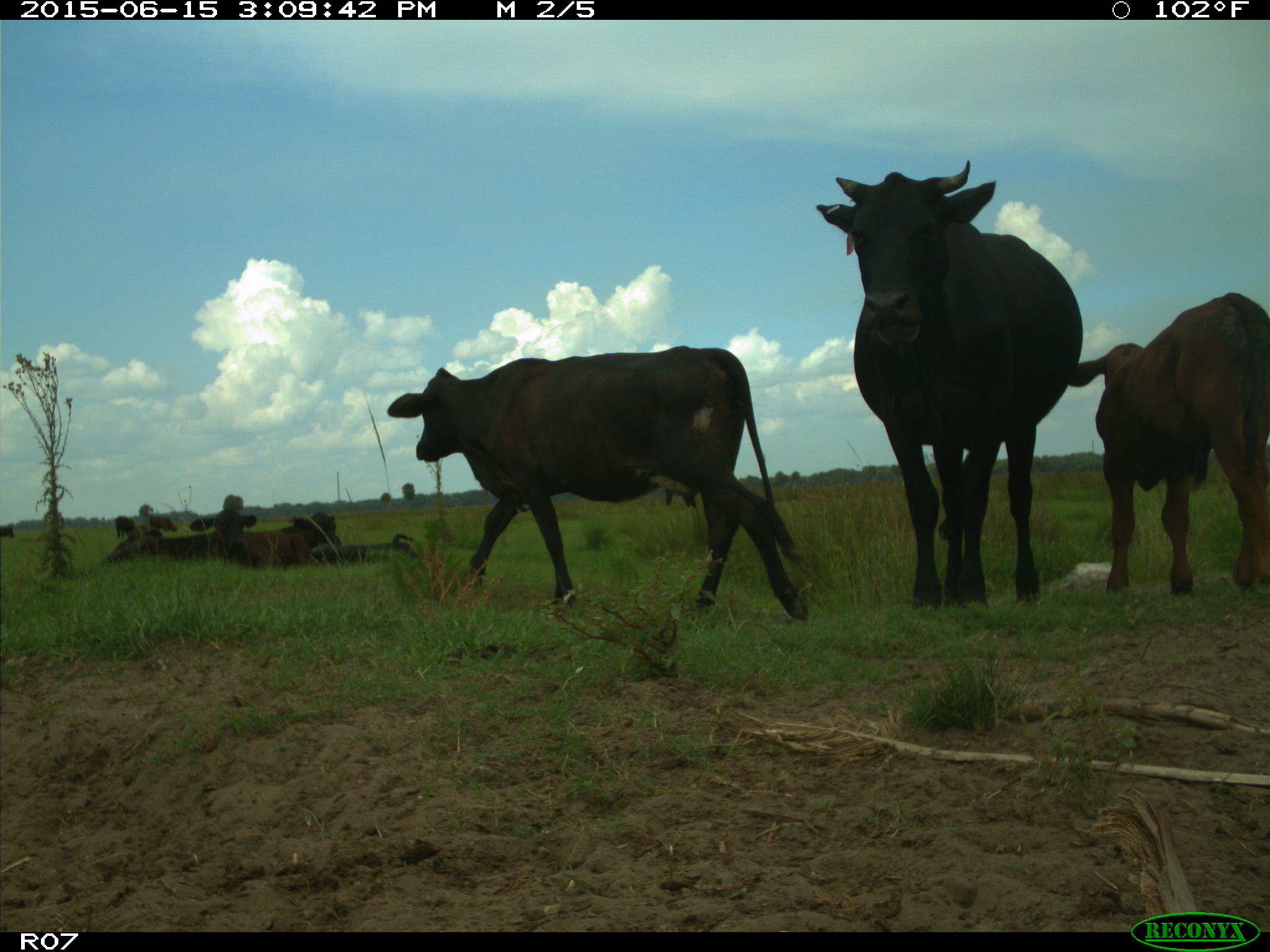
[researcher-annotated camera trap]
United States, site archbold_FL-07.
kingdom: Animalia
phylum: Chordata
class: Mammalia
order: Artiodactyla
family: Bovidae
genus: Bos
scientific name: Bos taurus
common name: domestic cow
Bos taurus (domestic cow).